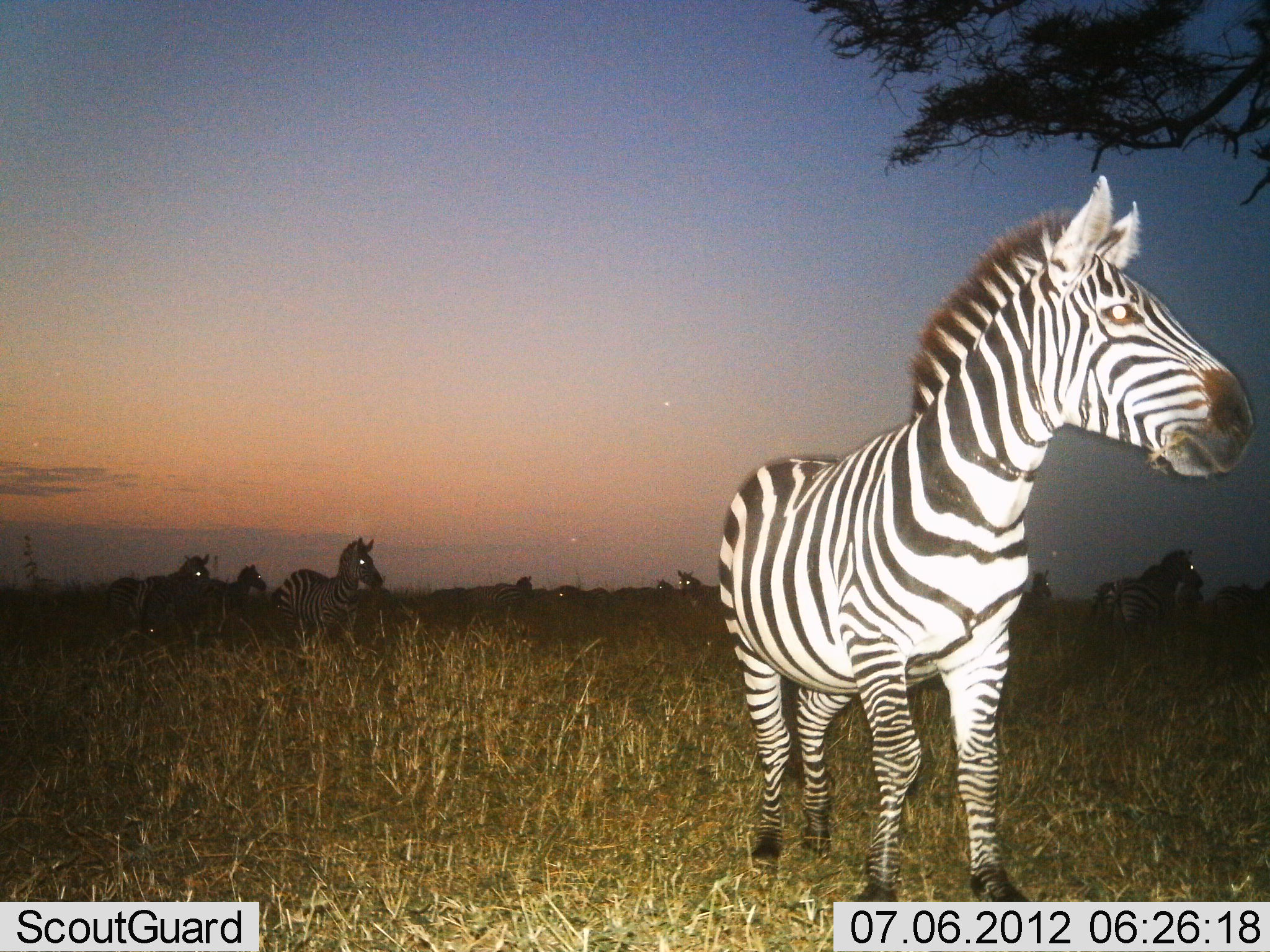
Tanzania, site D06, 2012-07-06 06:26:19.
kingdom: Animalia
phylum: Chordata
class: Mammalia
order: Perissodactyla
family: Equidae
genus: Equus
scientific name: Equus quagga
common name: plains zebra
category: zebra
Zebra (plains zebra) (Equus quagga), count 11-50. Behavior (volunteer vote fractions): standing 80%, resting 0%, moving 30%, interacting 10%. Young present (vote fraction): 0%. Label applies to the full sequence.